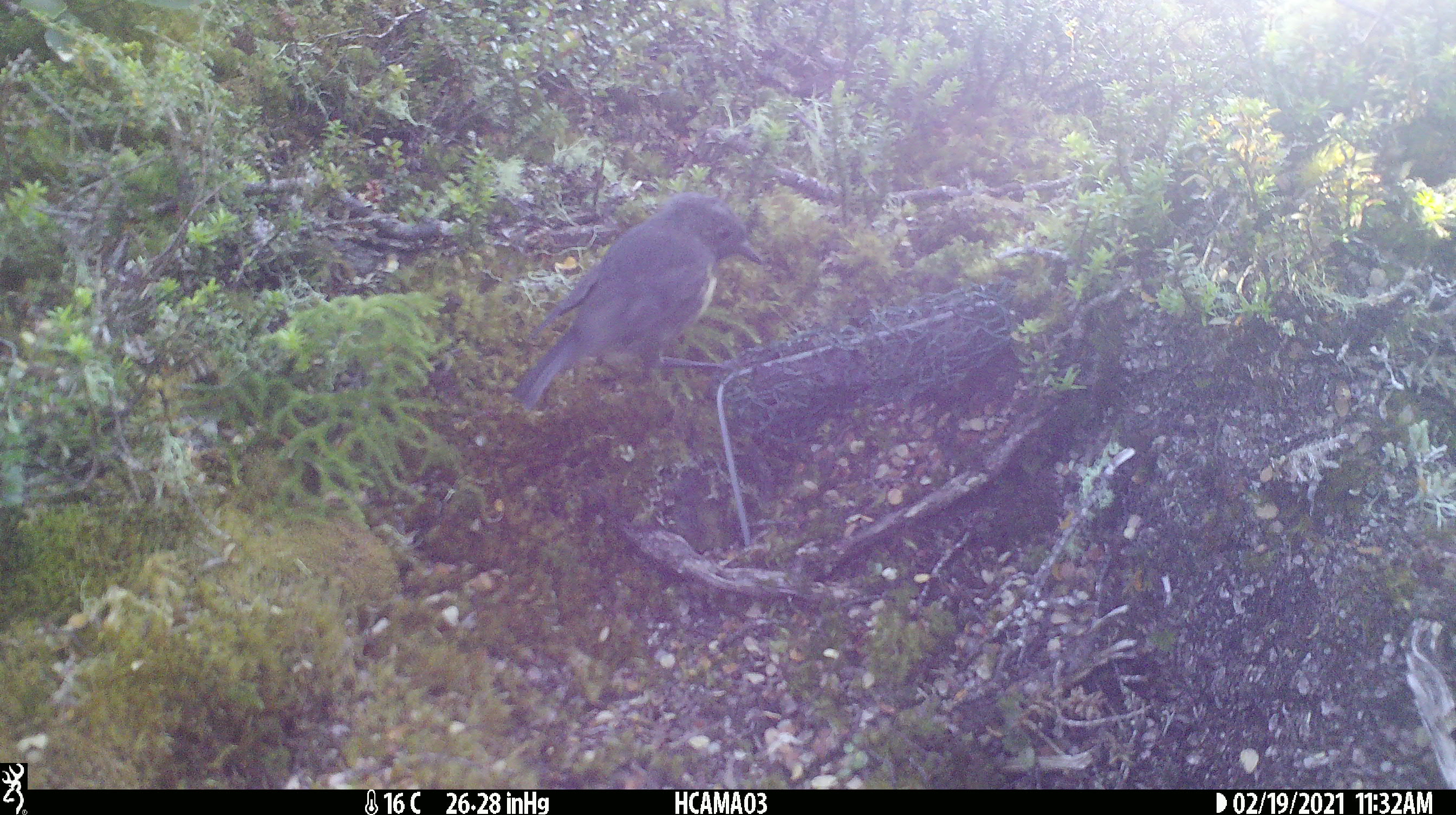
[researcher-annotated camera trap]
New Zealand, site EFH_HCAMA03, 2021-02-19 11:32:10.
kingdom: Animalia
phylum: Chordata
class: Aves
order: Passeriformes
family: Petroicidae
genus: Petroica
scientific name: Petroica australis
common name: new zealand robin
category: robin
Robin (new zealand robin) (Petroica australis).